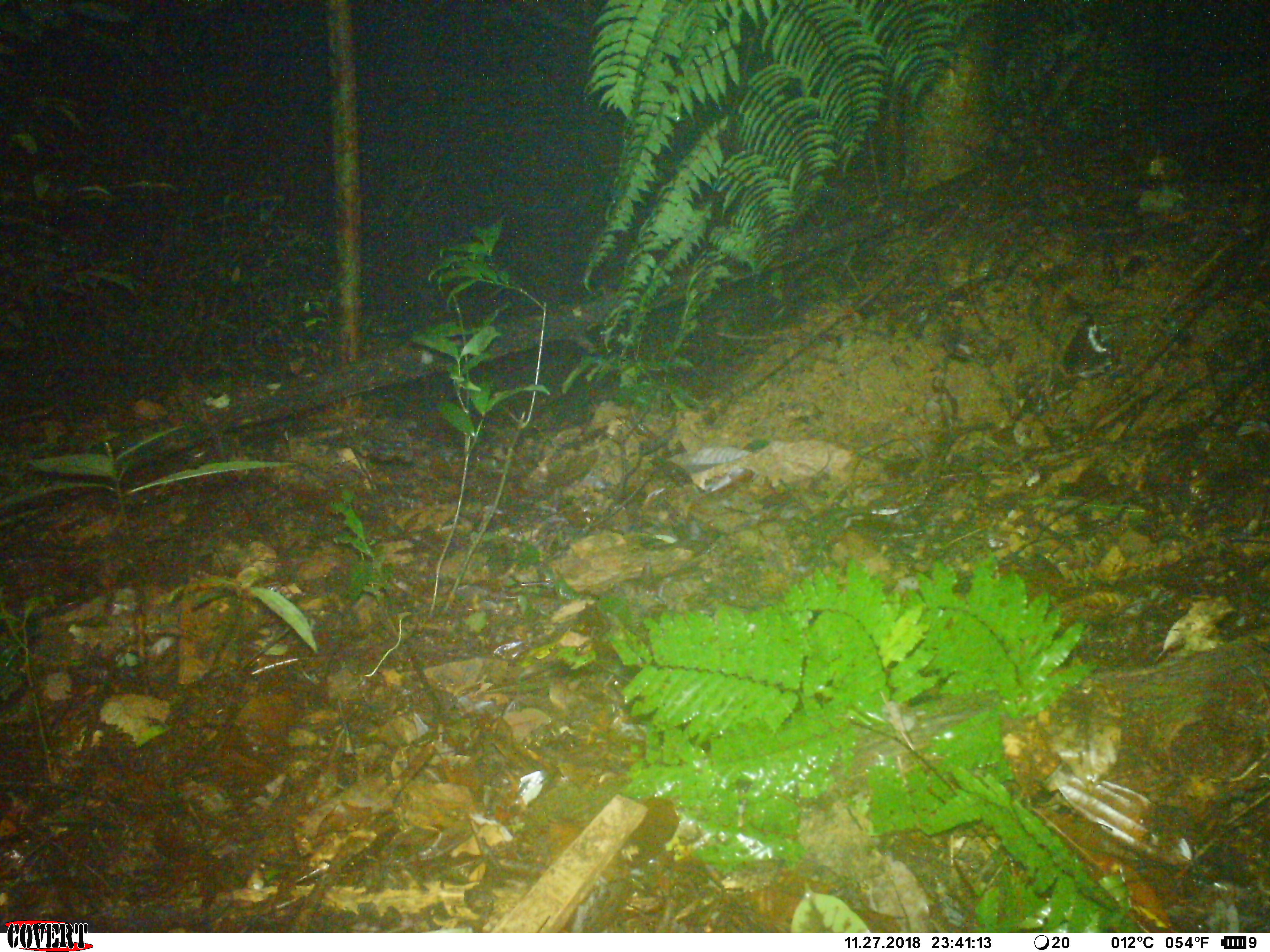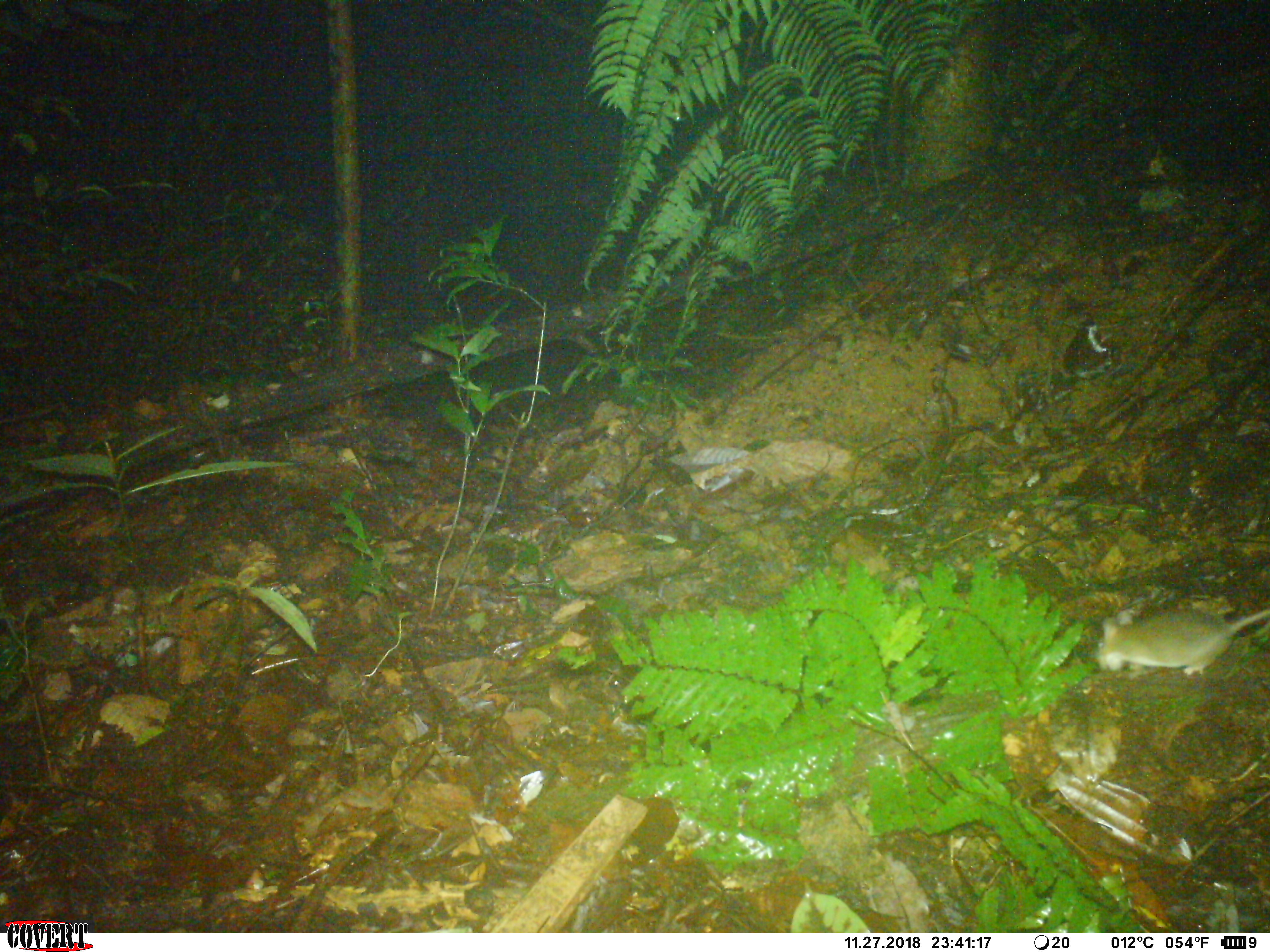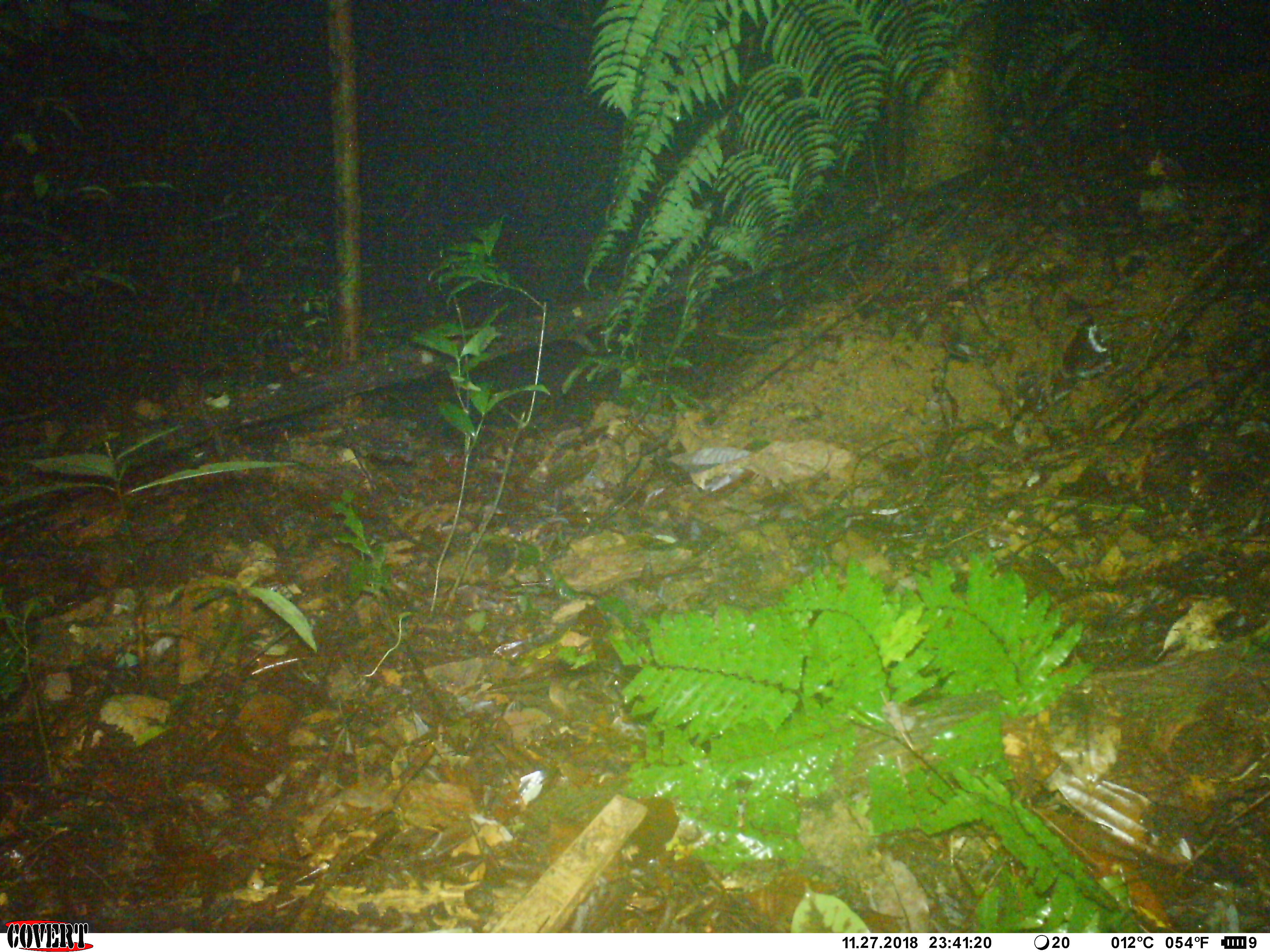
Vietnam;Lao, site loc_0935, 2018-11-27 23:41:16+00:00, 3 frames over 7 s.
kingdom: Animalia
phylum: Chordata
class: Mammalia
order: Rodentia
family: Muridae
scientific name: Muridae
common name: old-world mice and rats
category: unidentified murid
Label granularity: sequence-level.